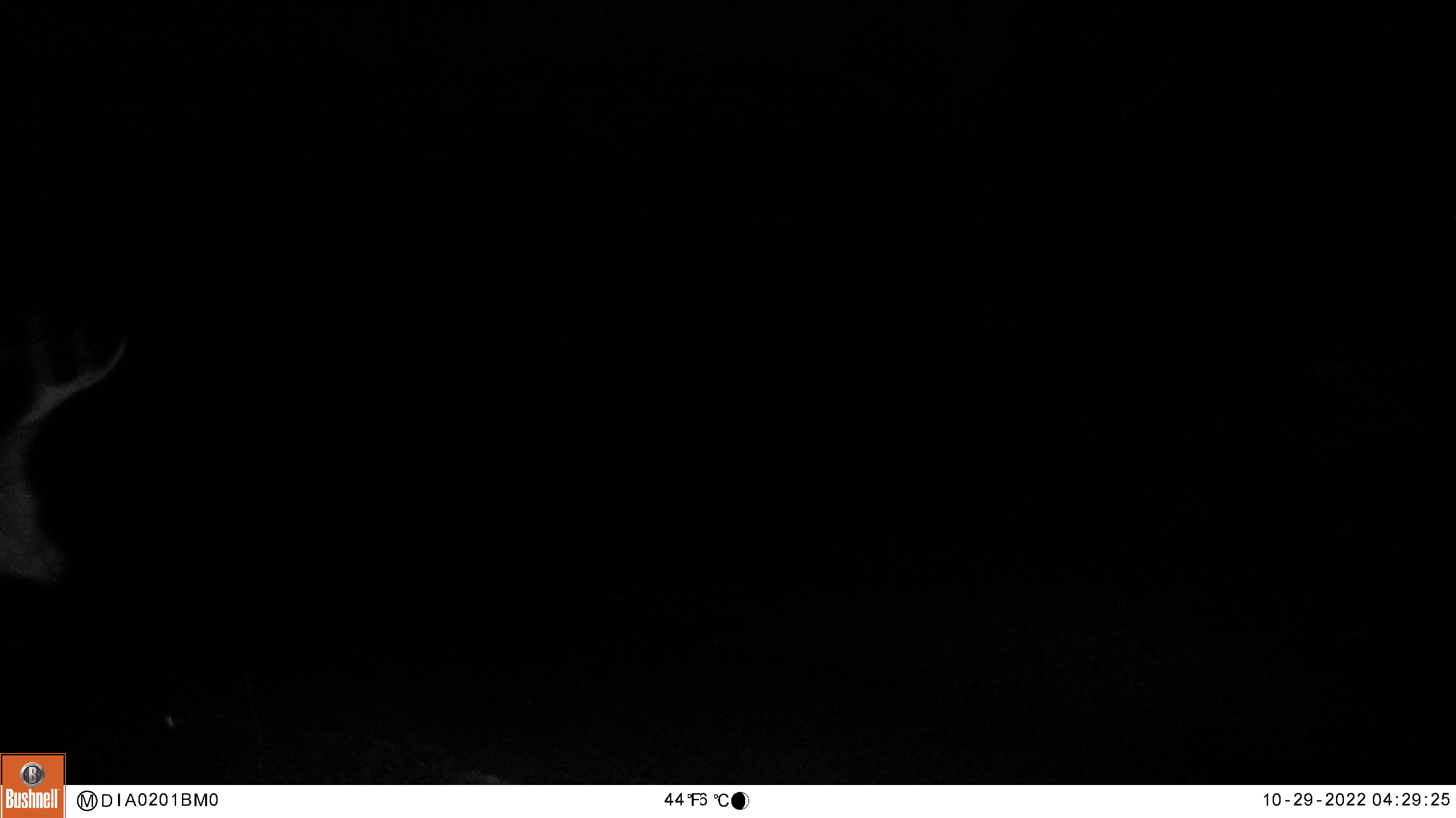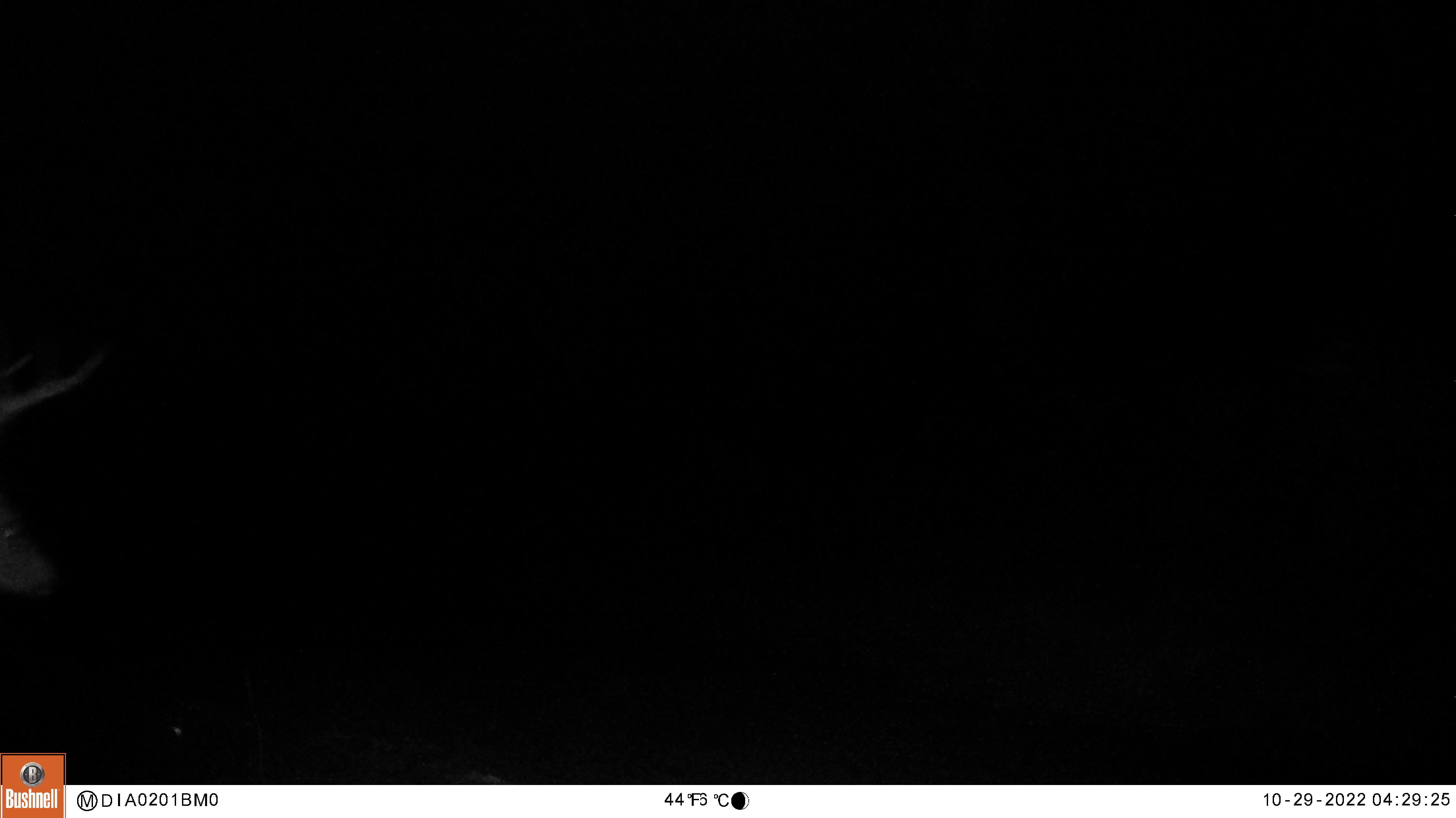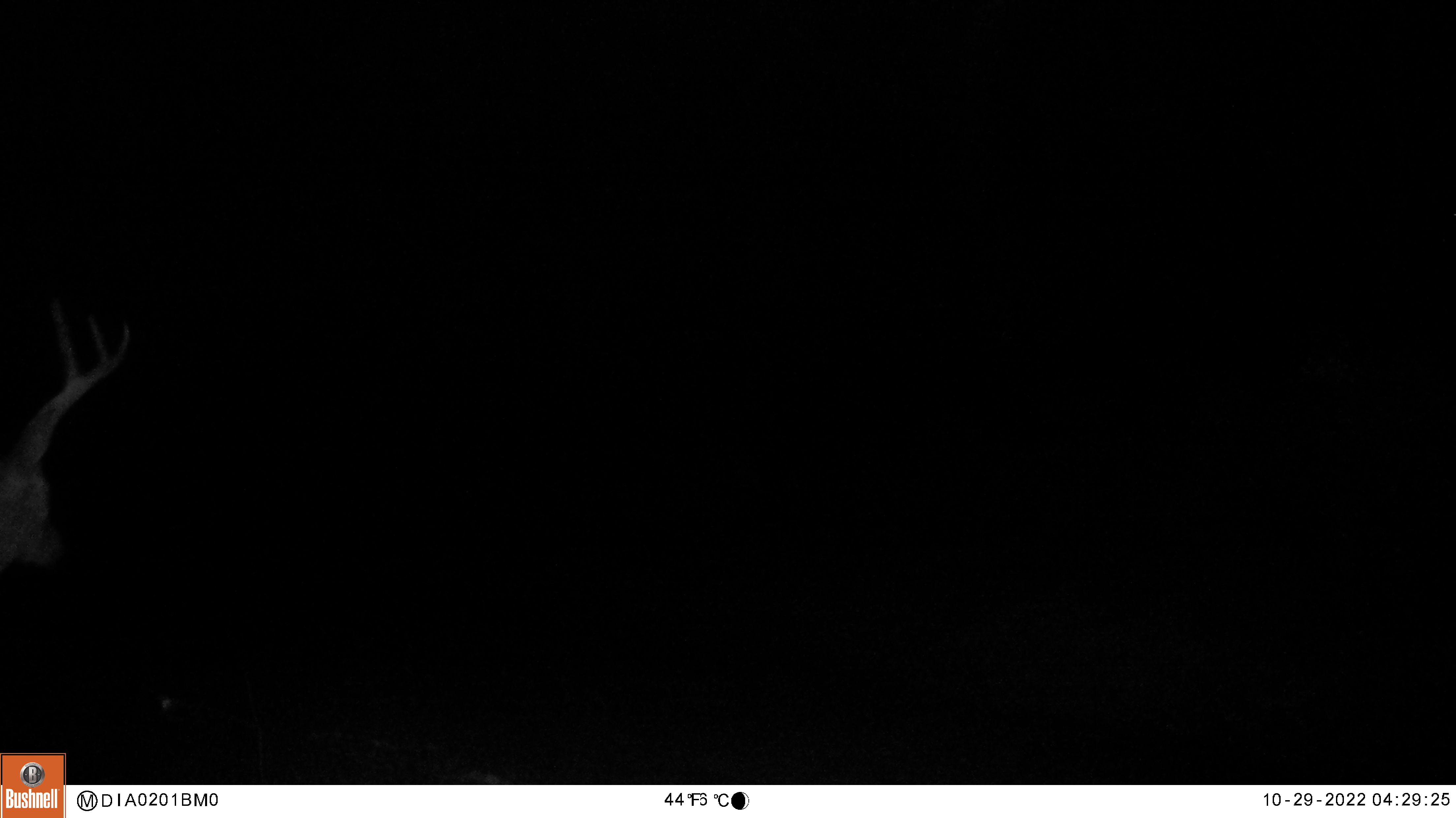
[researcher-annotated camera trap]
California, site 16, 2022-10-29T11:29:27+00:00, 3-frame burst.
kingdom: Animalia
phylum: Chordata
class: Mammalia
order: Artiodactyla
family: Cervidae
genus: Odocoileus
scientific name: Odocoileus hemionus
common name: mule deer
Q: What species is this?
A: Mule deer (Odocoileus hemionus).